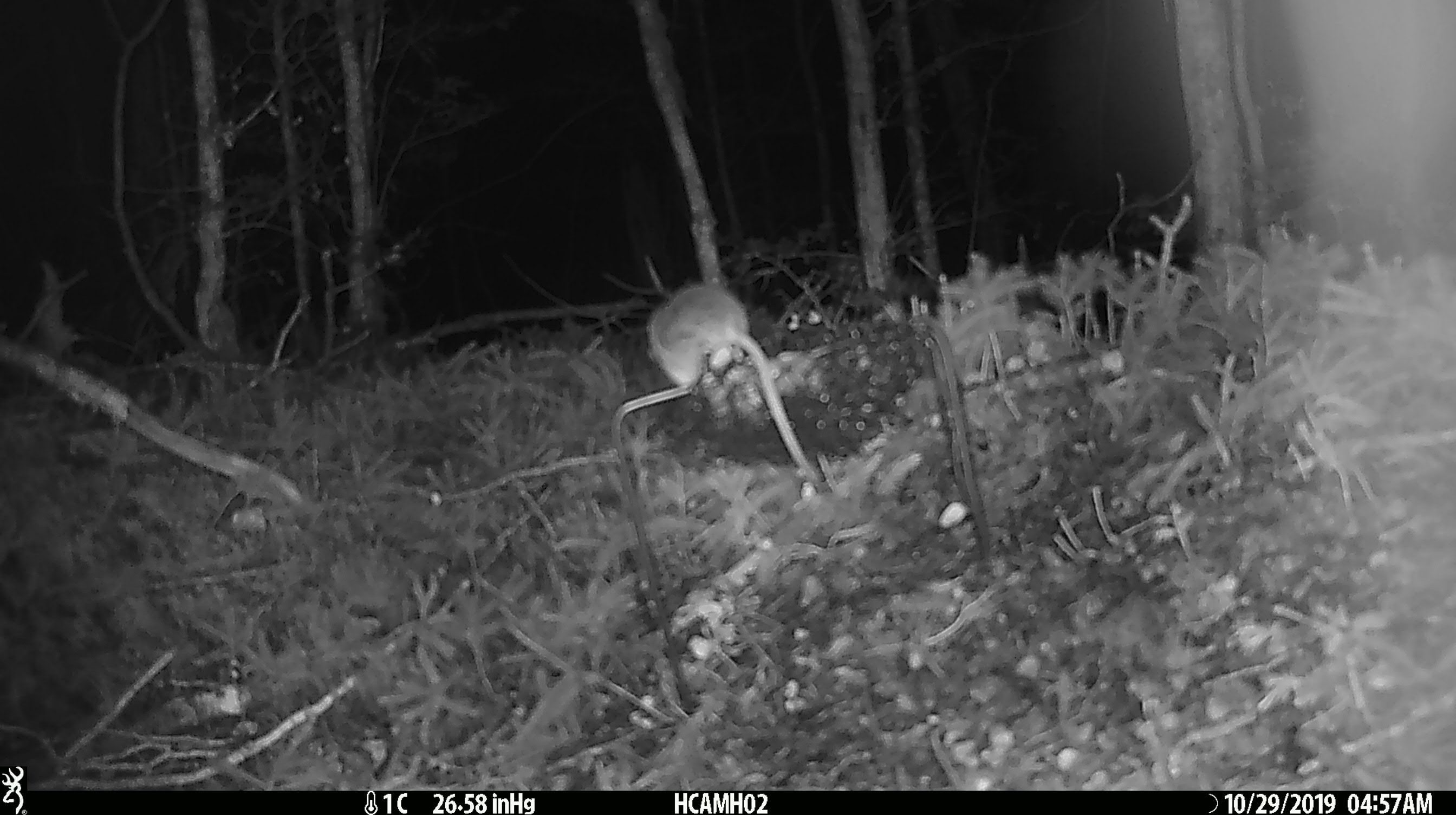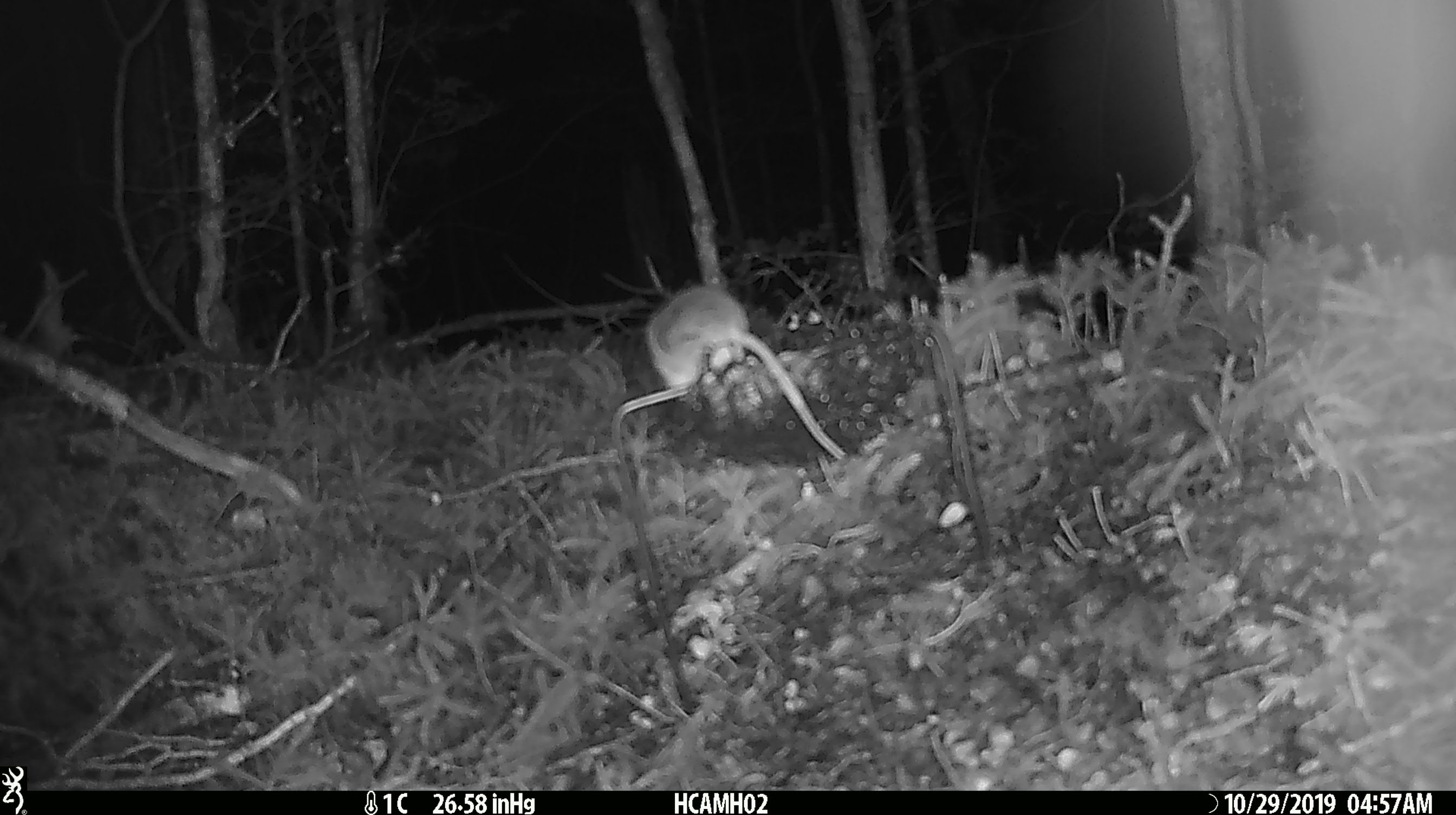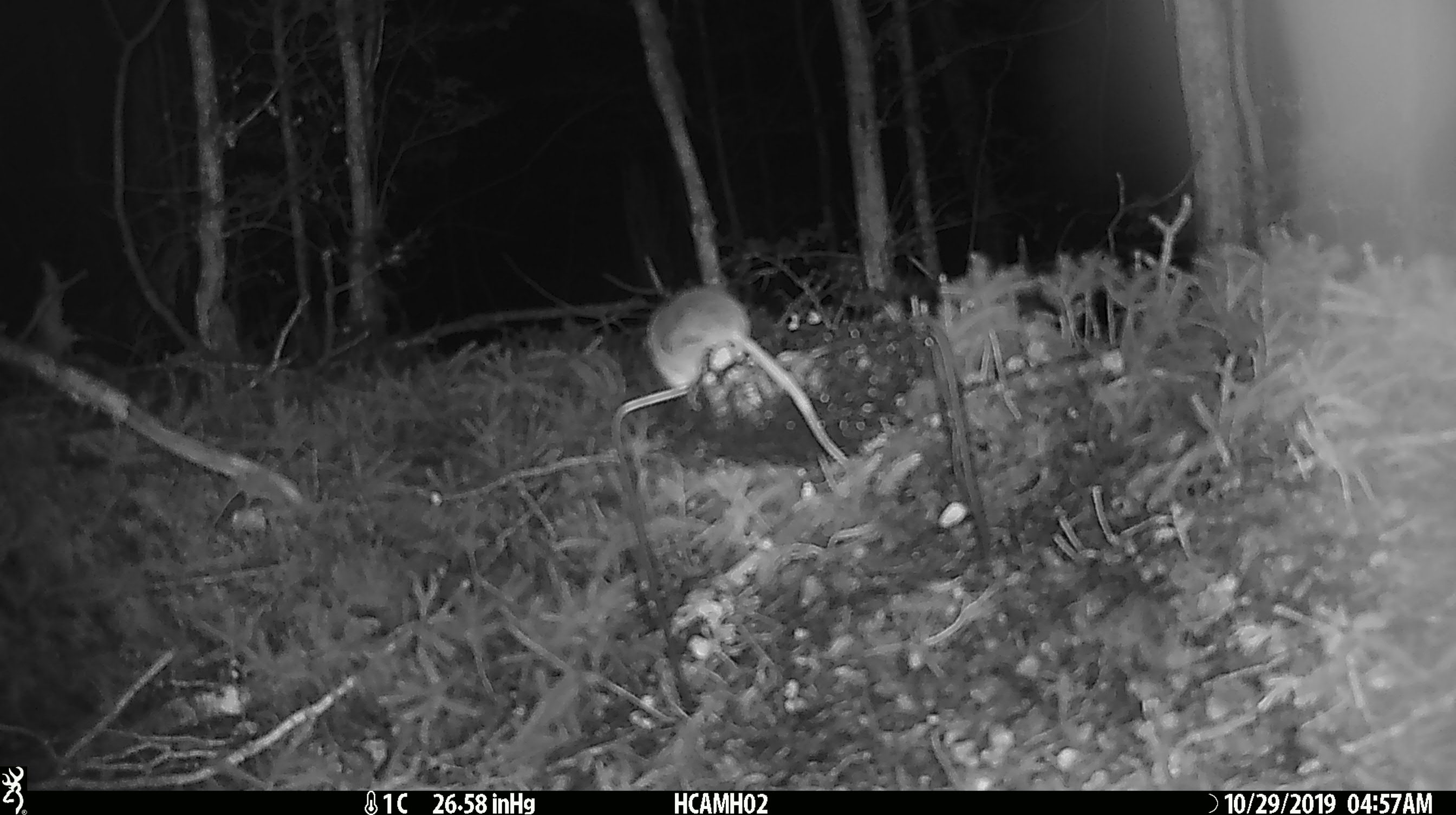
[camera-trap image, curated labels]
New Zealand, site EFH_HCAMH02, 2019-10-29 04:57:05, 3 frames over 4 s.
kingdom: Animalia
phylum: Chordata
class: Mammalia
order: Rodentia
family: Muridae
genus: Mus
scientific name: Mus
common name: mouse